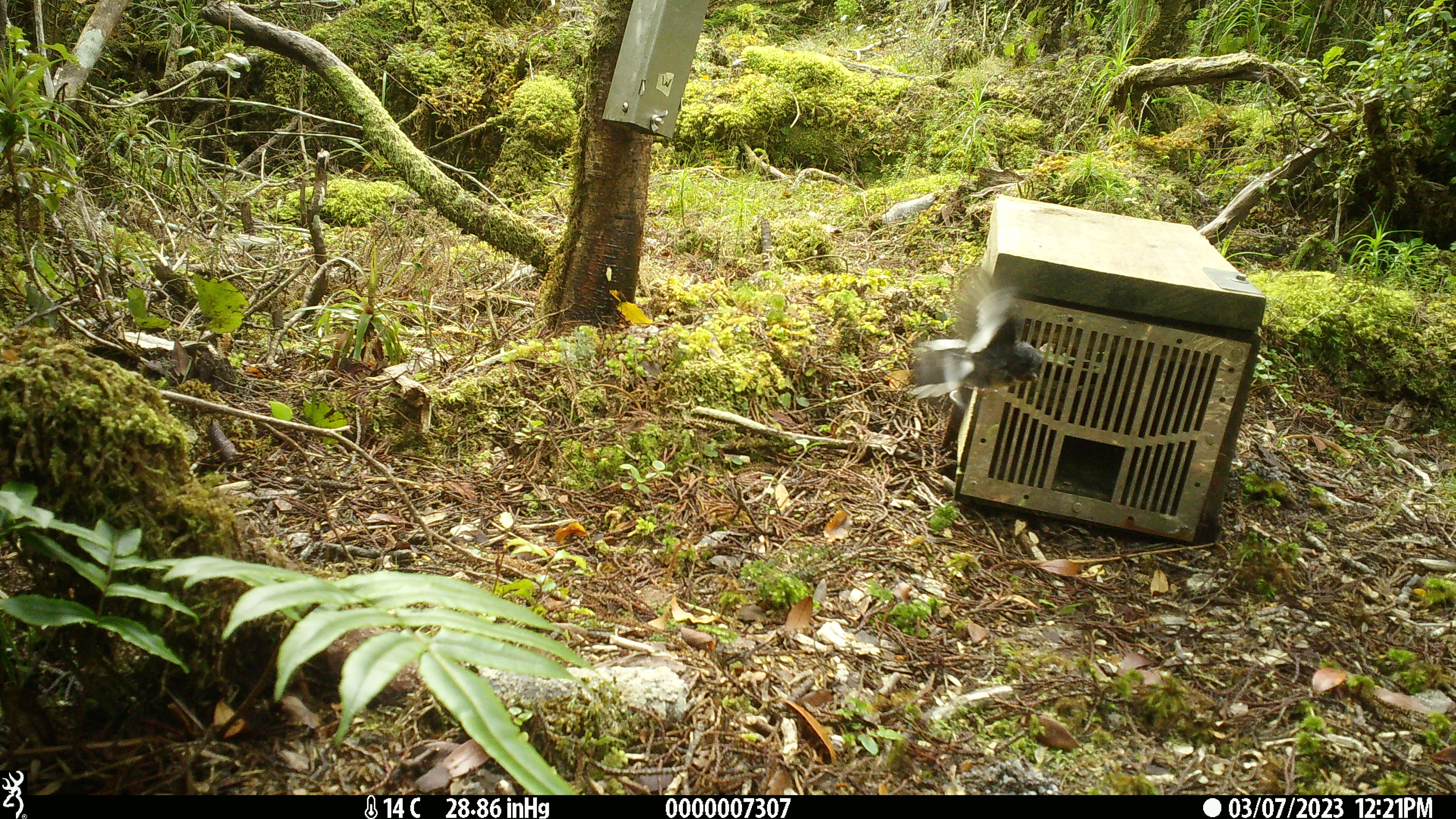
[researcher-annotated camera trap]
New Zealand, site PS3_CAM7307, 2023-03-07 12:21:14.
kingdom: Animalia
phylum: Chordata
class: Aves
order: Passeriformes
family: Petroicidae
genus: Petroica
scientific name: Petroica macrocephala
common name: tomtit